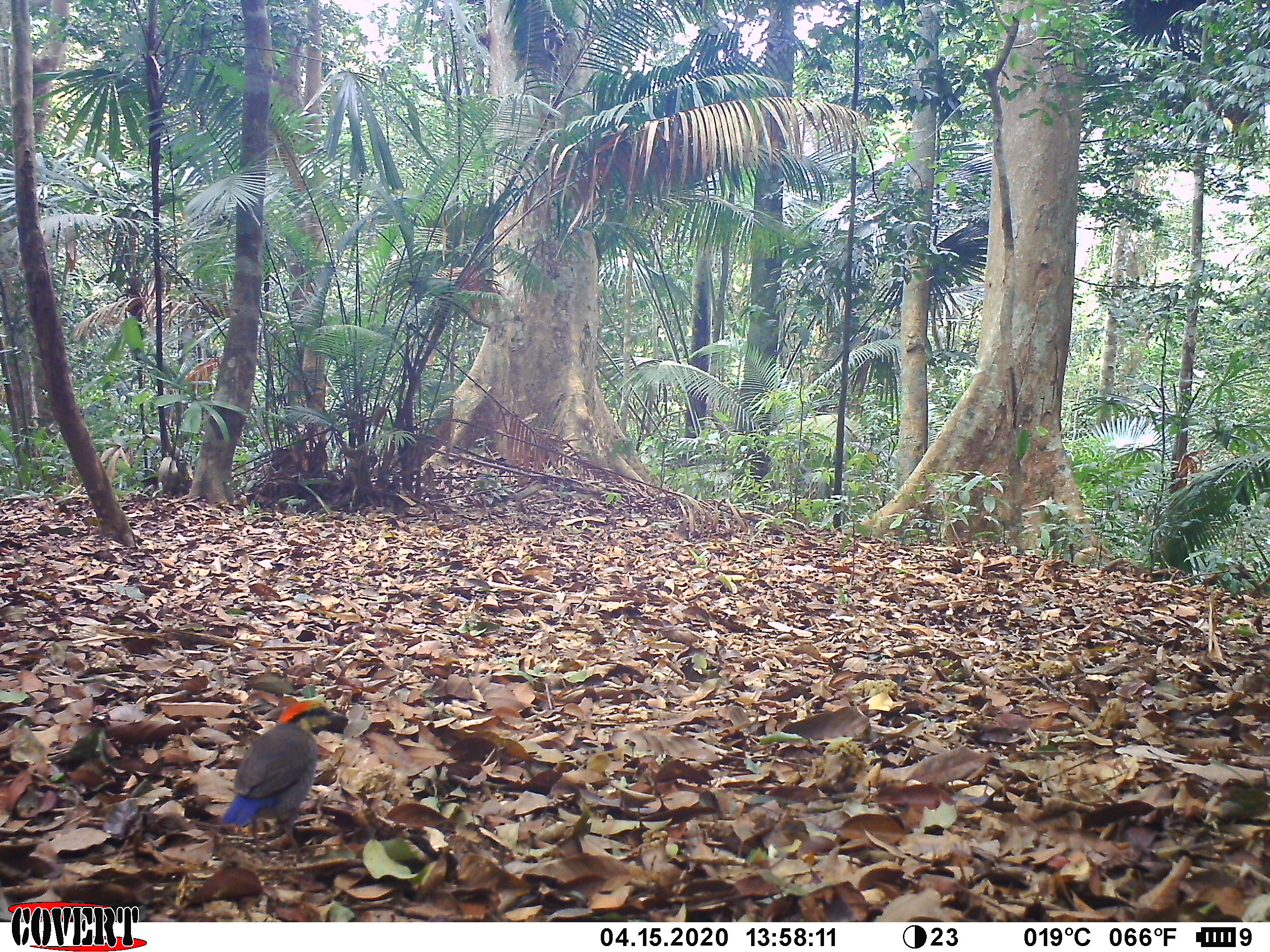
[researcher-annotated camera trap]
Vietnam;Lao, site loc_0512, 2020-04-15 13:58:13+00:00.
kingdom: Animalia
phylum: Chordata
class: Aves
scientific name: Aves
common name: bird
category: unidentified bird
Unidentified bird (bird) (Aves). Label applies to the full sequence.